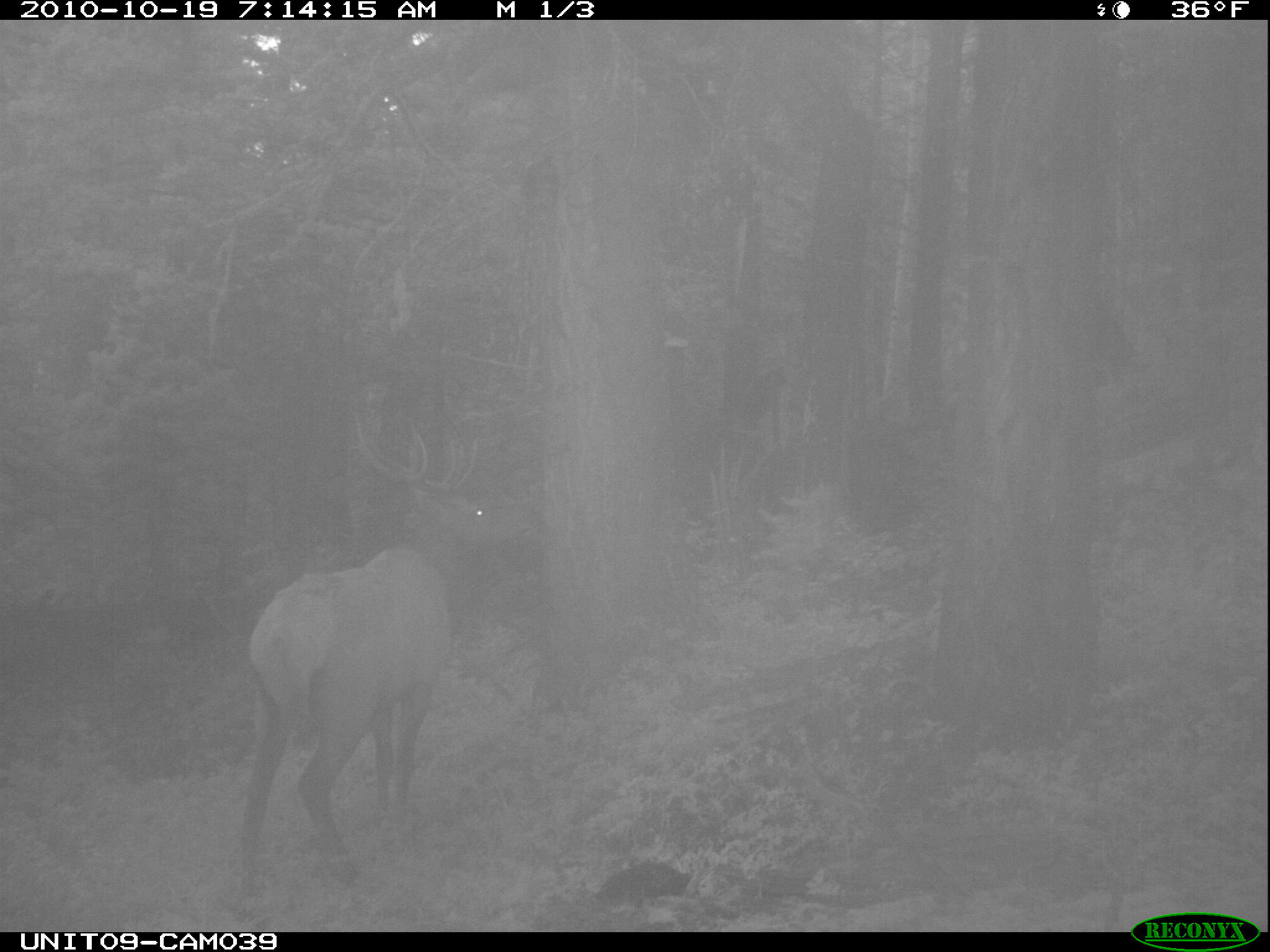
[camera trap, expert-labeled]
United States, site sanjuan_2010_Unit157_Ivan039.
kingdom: Animalia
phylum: Chordata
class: Mammalia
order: Artiodactyla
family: Cervidae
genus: Cervus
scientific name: Cervus elaphus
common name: red deer